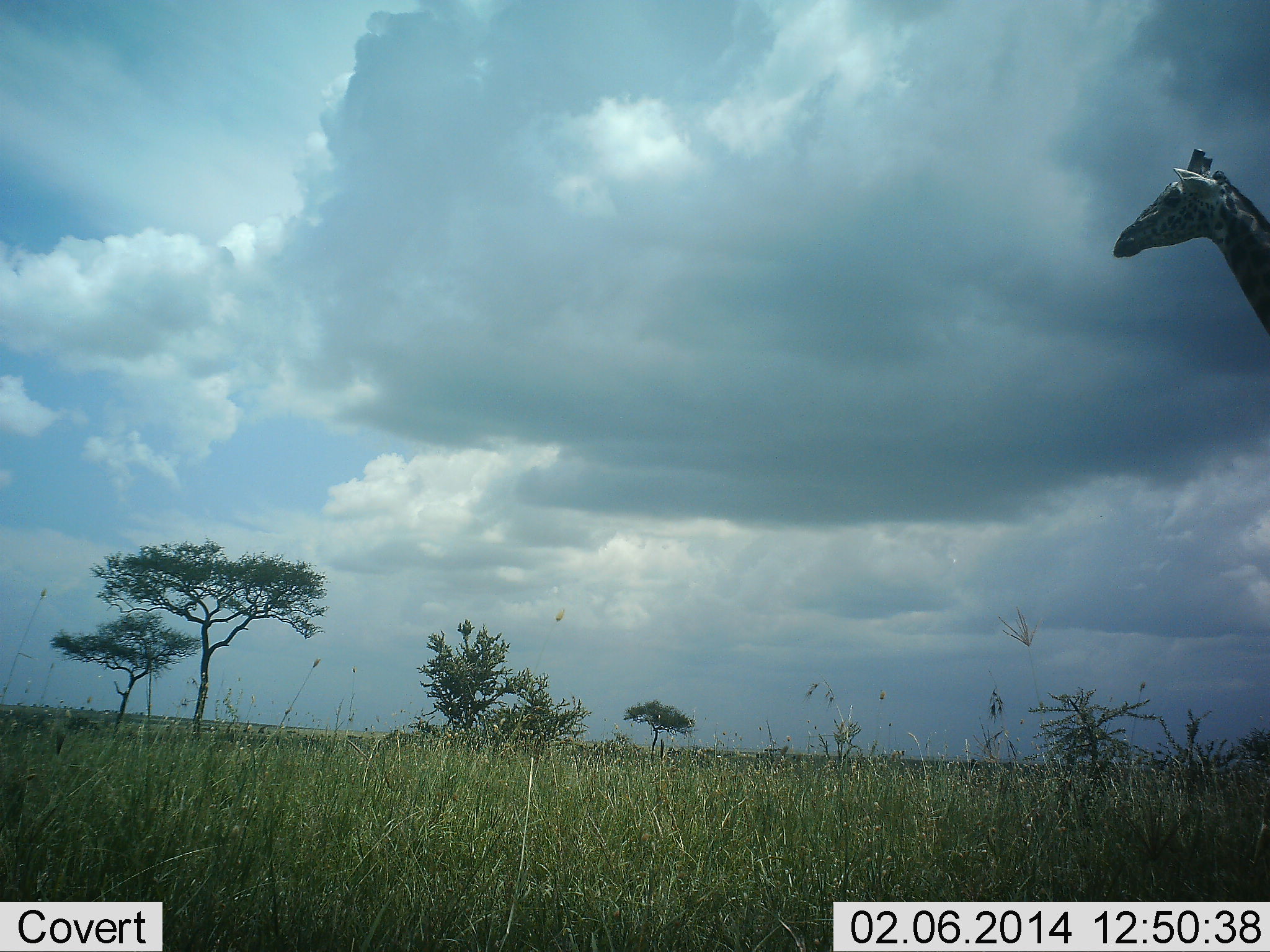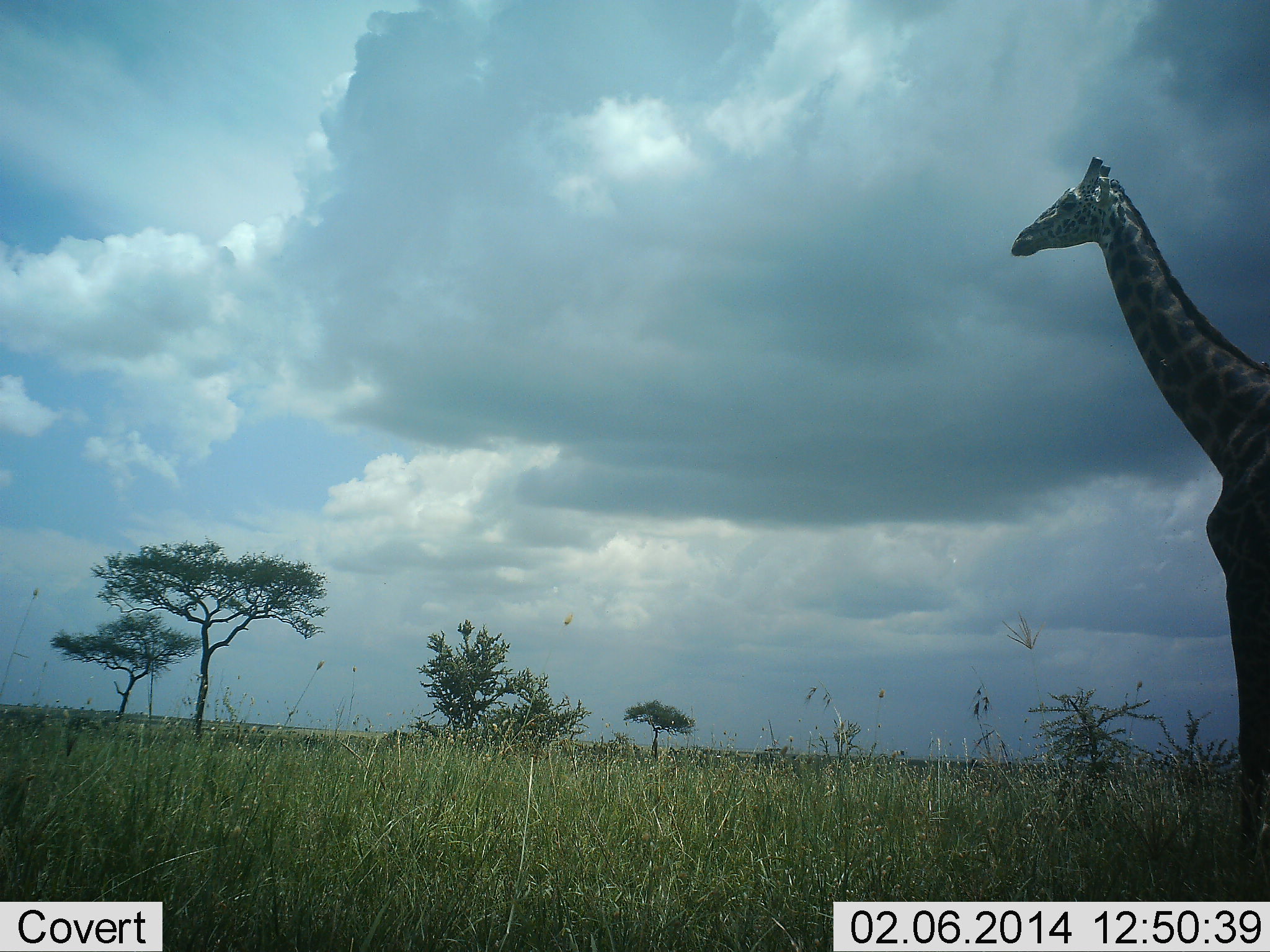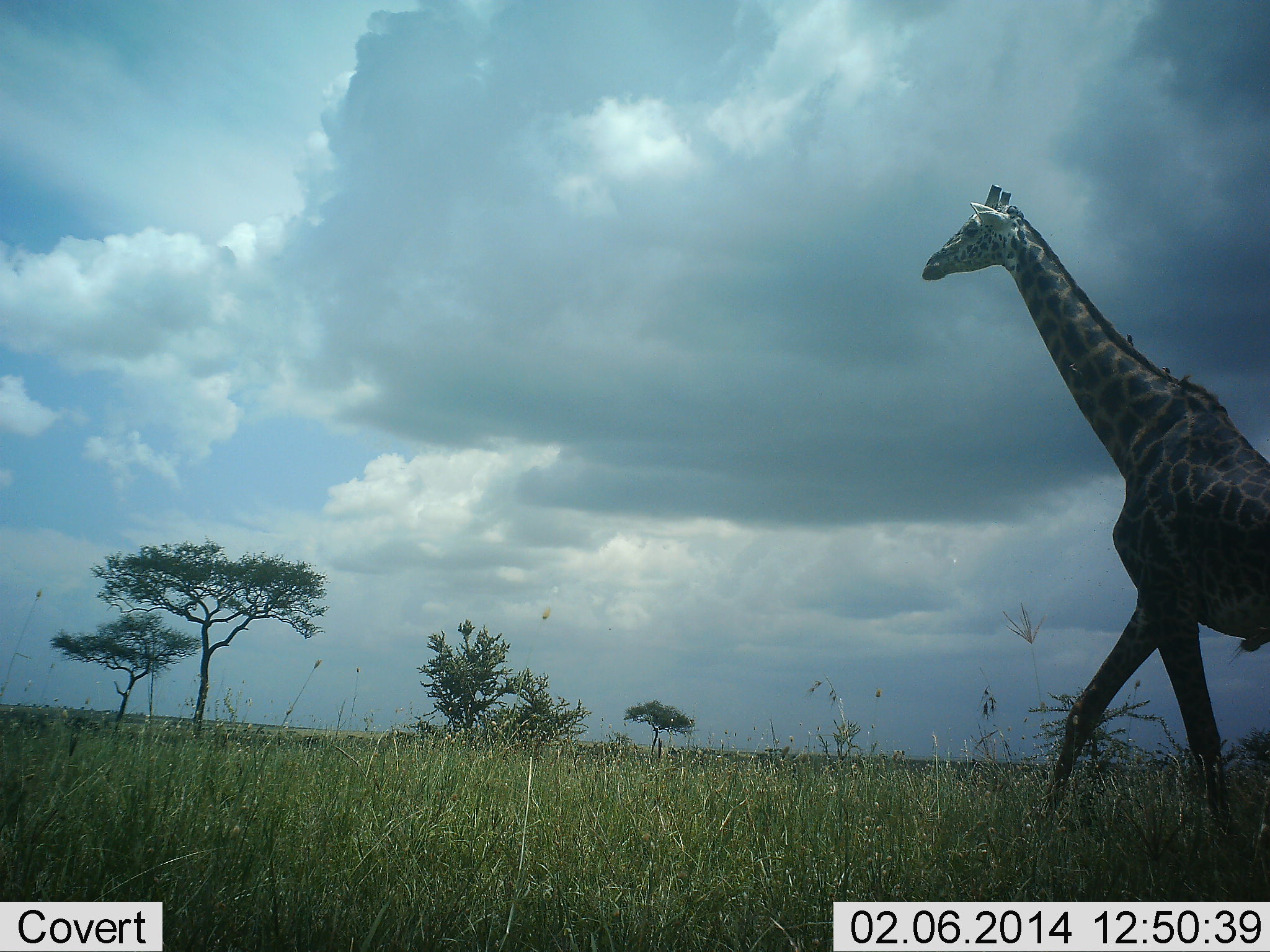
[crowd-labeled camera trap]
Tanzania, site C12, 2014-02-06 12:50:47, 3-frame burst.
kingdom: Animalia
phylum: Chordata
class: Mammalia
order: Artiodactyla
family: Giraffidae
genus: Giraffa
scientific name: Giraffa camelopardalis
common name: giraffe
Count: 1.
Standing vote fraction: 0%.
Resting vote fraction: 0%.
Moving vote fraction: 100%.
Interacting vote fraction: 0%.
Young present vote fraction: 0%.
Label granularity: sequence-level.